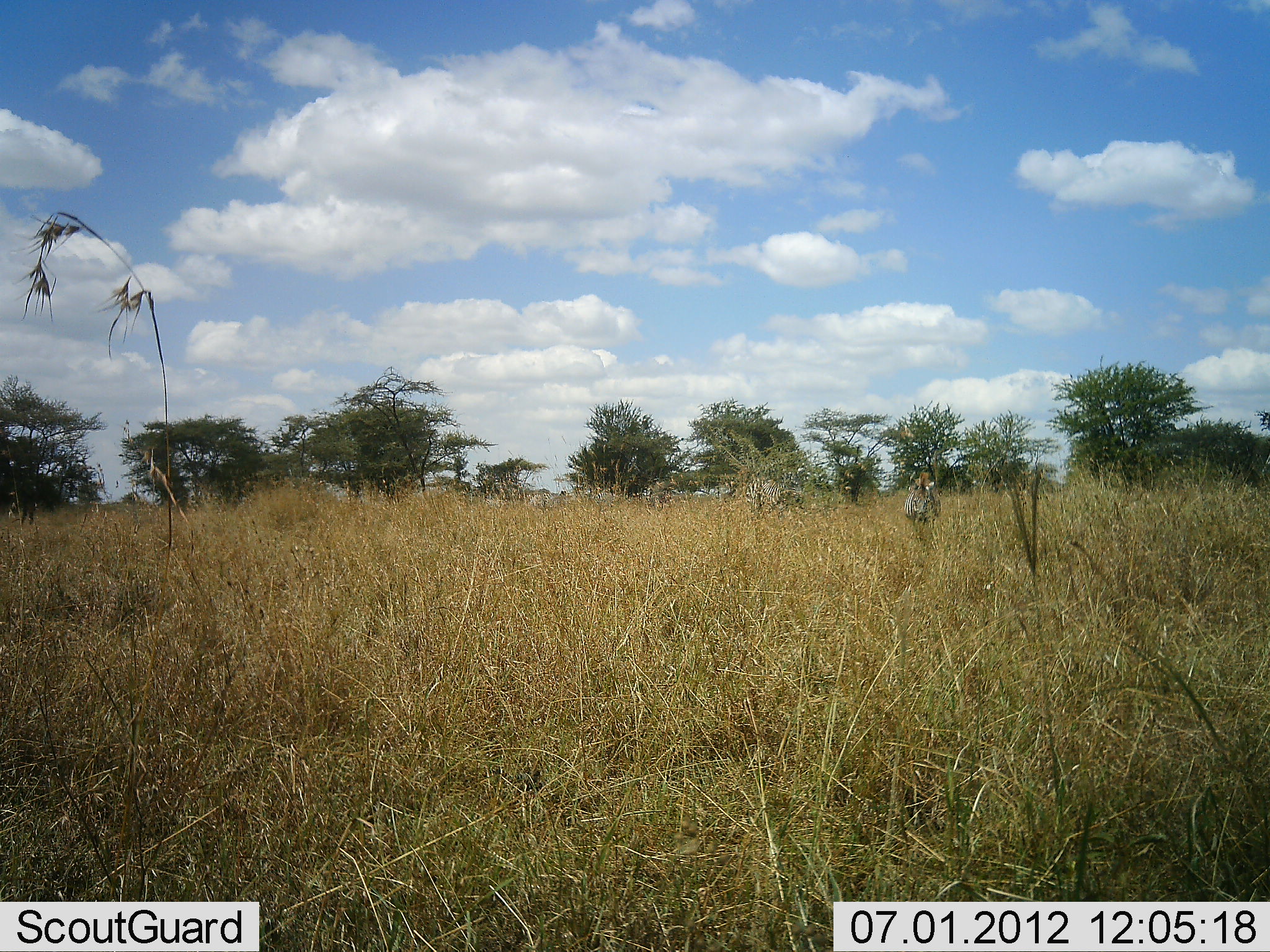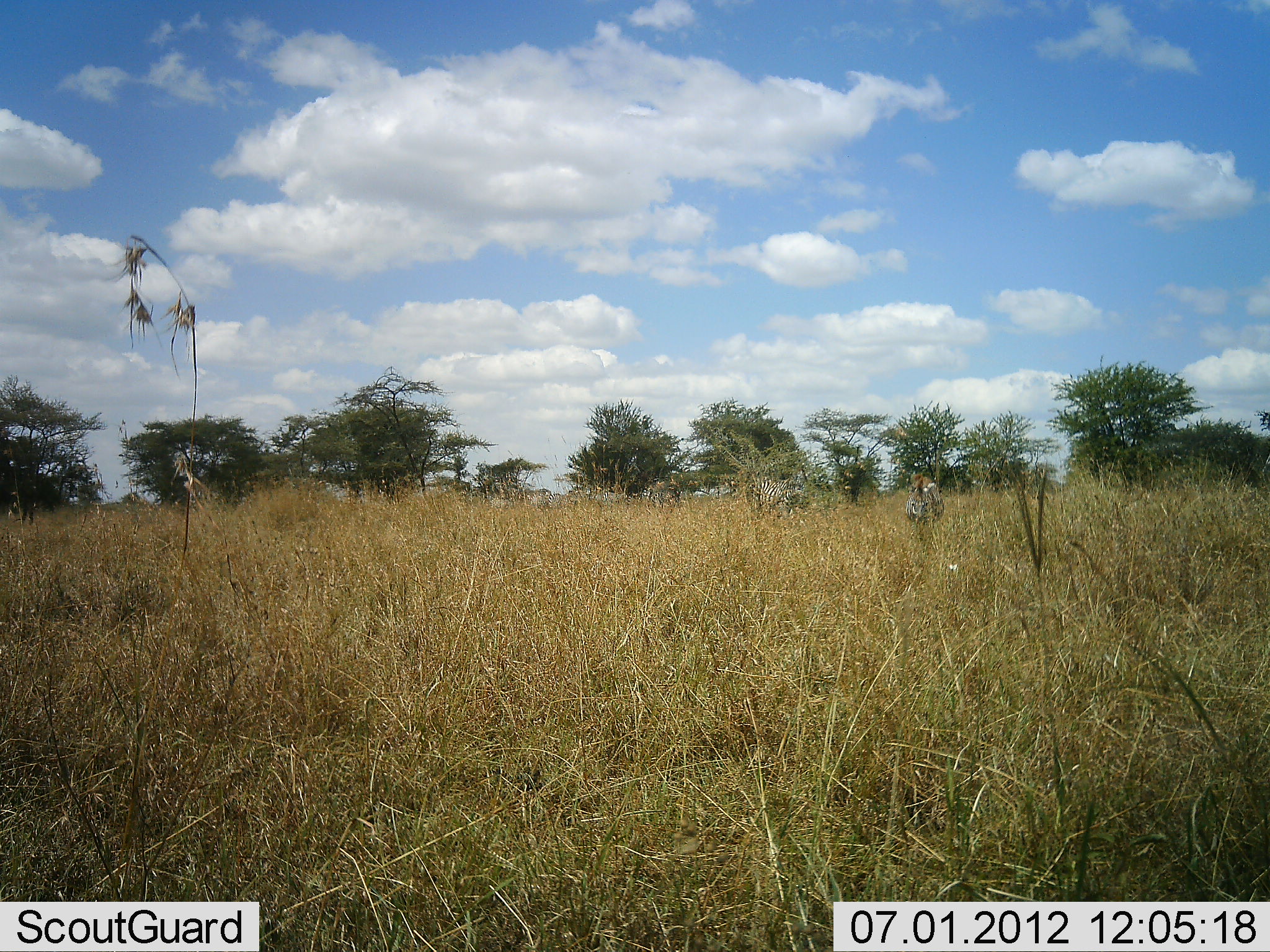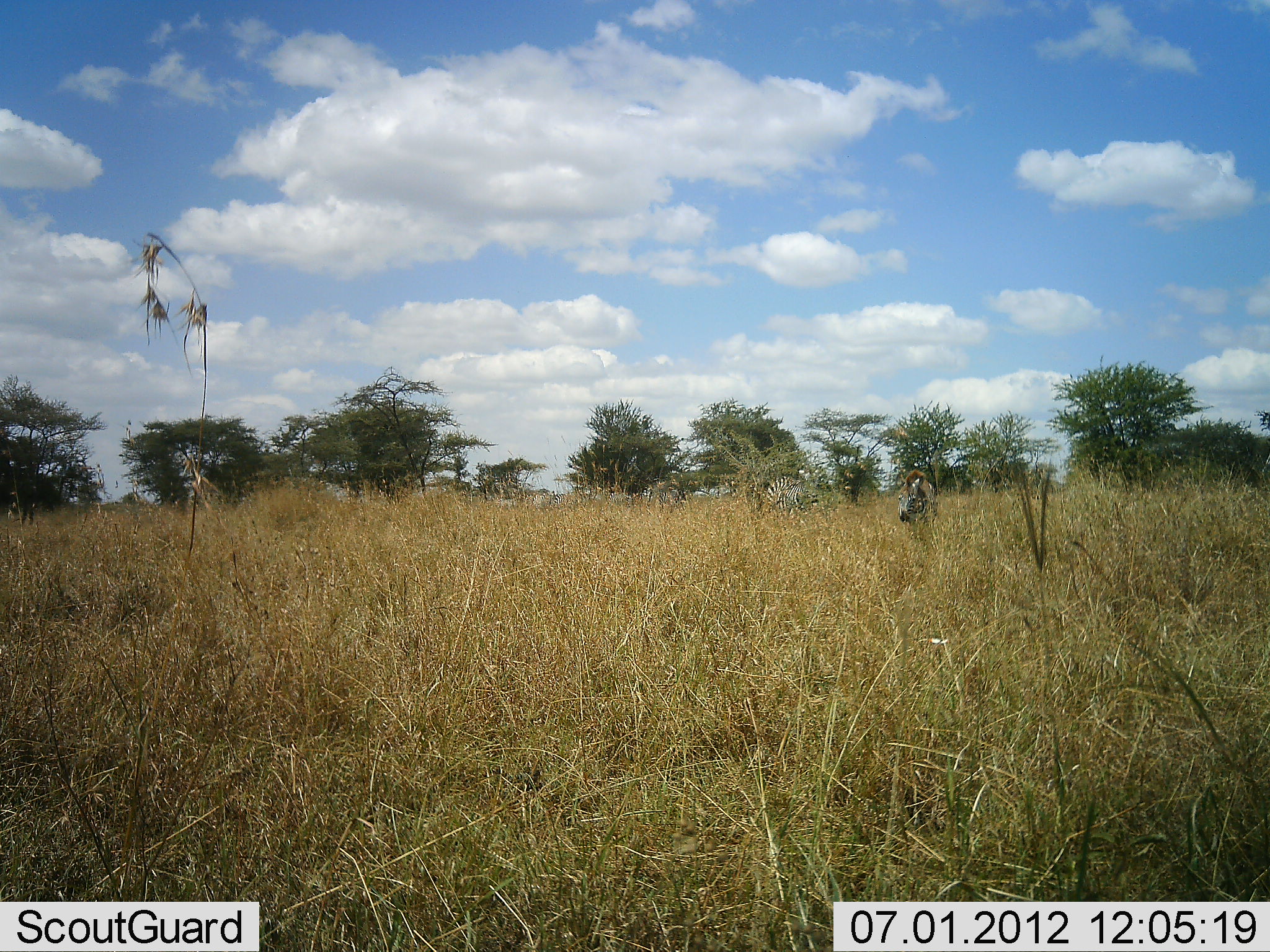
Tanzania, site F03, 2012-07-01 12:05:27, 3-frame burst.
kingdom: Animalia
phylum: Chordata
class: Mammalia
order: Perissodactyla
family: Equidae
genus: Equus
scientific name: Equus quagga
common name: plains zebra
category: zebra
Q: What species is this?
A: Zebra (plains zebra) (Equus quagga).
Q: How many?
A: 6.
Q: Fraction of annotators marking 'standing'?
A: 0%.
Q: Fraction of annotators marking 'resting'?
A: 0%.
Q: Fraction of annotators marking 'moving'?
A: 80%.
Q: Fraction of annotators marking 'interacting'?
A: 0%.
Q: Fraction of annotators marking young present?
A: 0%.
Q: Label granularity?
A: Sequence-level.